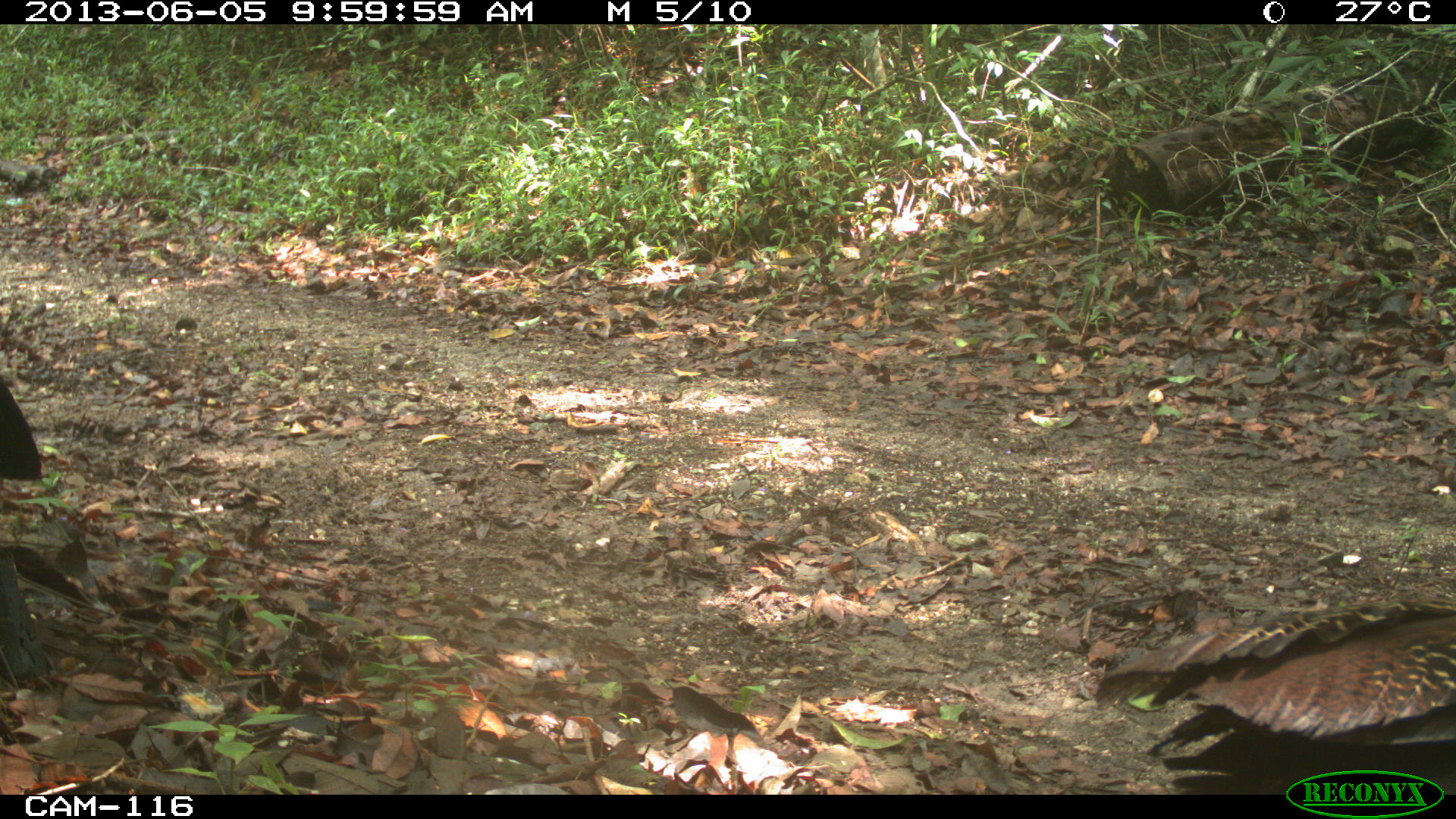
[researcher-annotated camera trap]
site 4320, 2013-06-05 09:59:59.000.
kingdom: Animalia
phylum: Chordata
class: Aves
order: Galliformes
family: Cracidae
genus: Crax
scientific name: Crax rubra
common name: great curassow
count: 3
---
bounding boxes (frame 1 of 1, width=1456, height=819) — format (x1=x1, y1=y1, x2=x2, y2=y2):
crax rubra: (x1=1092, y1=591, x2=1456, y2=790)